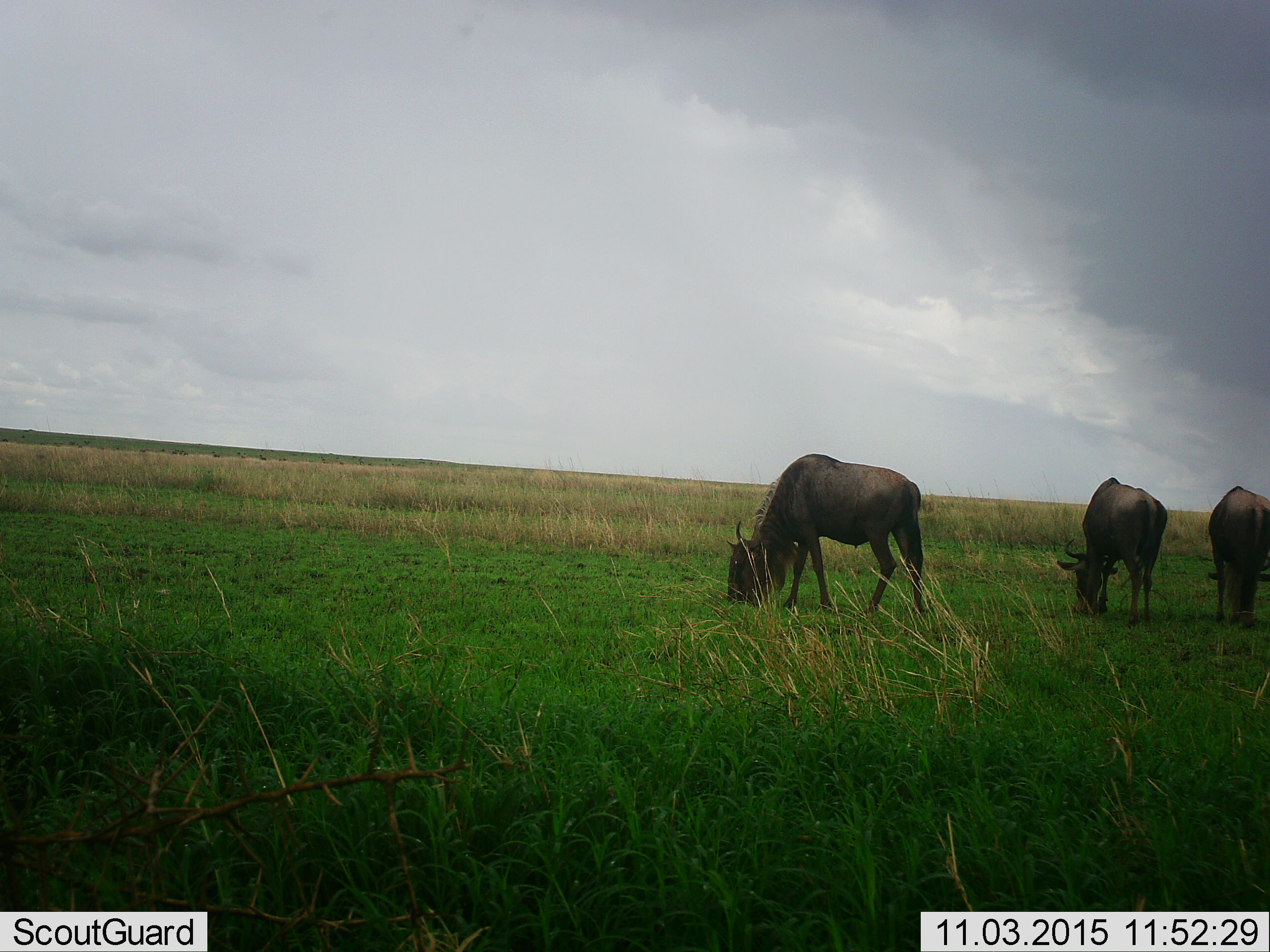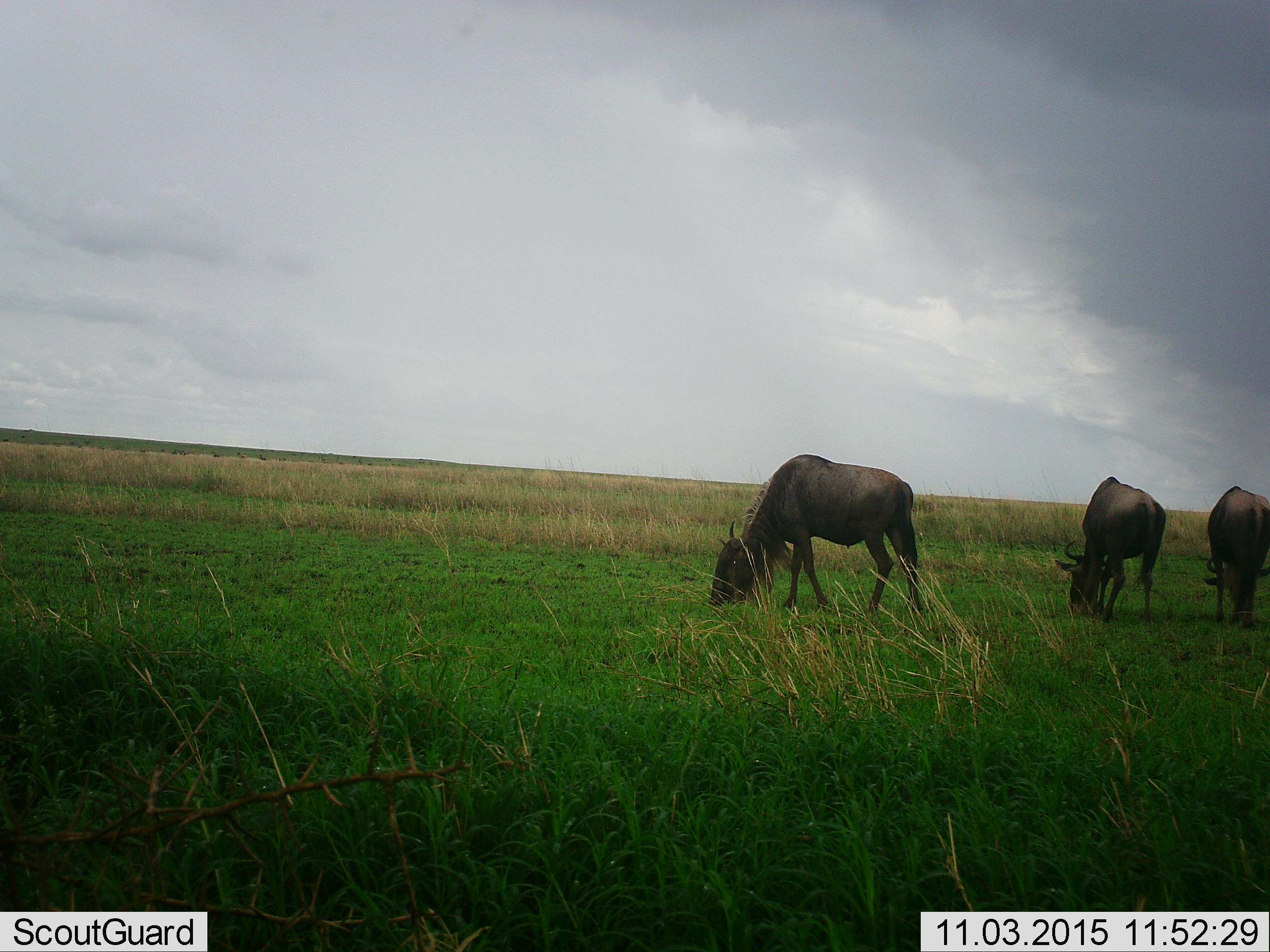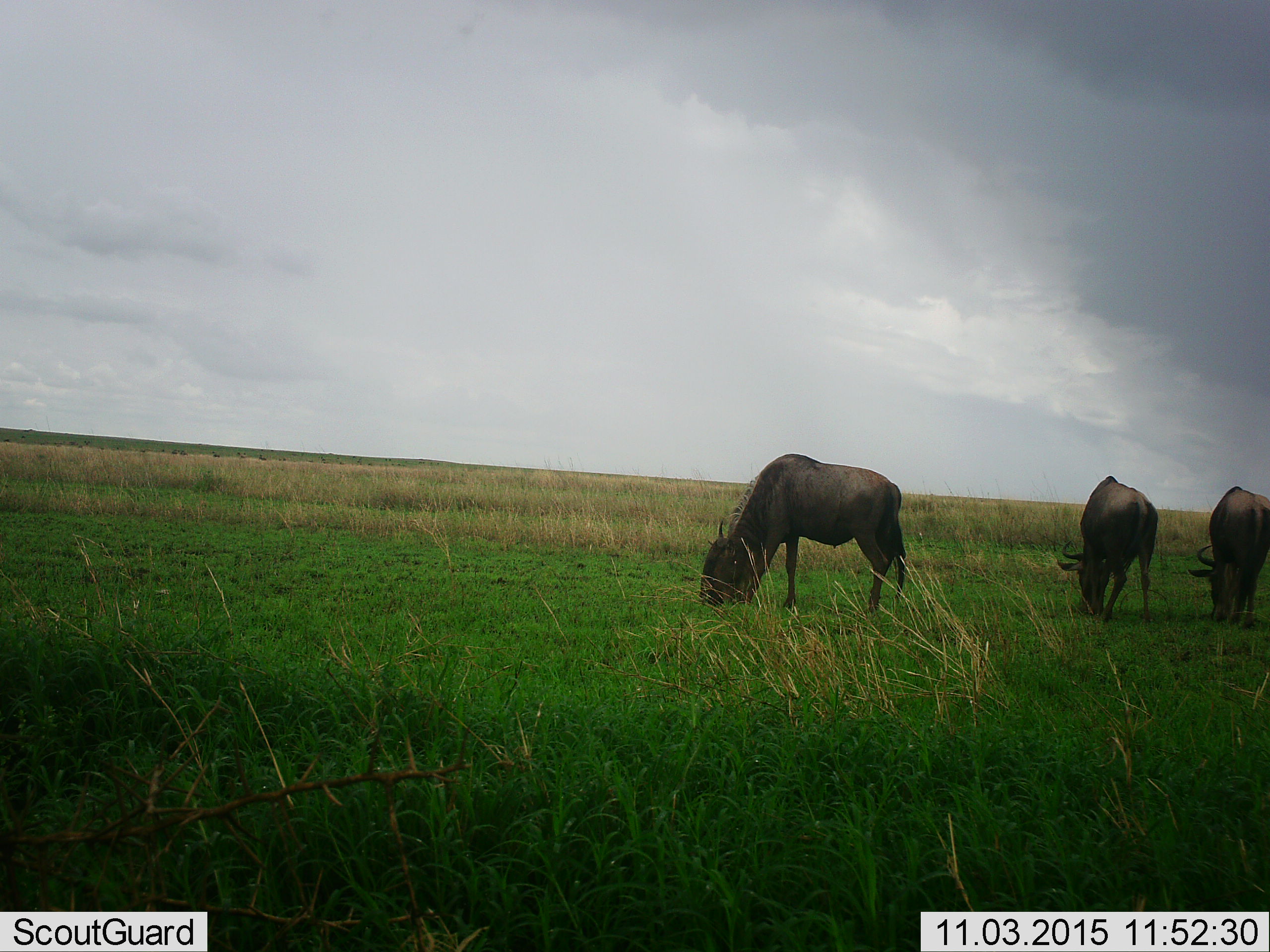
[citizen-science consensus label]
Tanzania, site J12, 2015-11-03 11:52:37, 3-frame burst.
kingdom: Animalia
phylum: Chordata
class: Mammalia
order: Artiodactyla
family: Bovidae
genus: Connochaetes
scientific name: Connochaetes taurinus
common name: blue wildebeest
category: wildebeest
Wildebeest (blue wildebeest) (Connochaetes taurinus), count 3. Behavior (volunteer vote fractions): standing 40%, resting 0%, moving 30%, interacting 0%. Young present (vote fraction): 0%. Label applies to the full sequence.